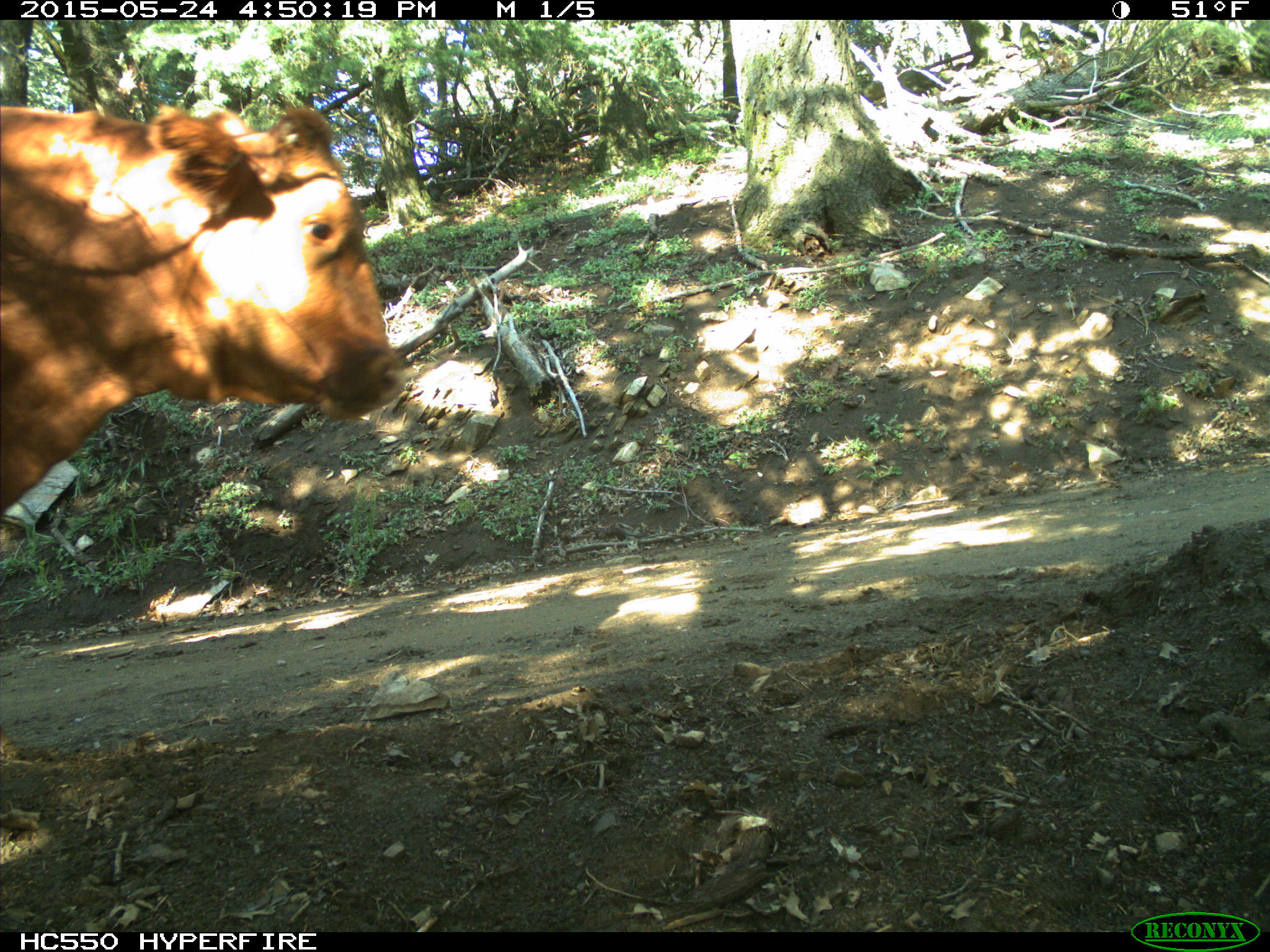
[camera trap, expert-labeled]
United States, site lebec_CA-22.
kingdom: Animalia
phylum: Chordata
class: Mammalia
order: Artiodactyla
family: Bovidae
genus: Bos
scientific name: Bos taurus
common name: domestic cow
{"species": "Bos taurus (domestic cow)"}